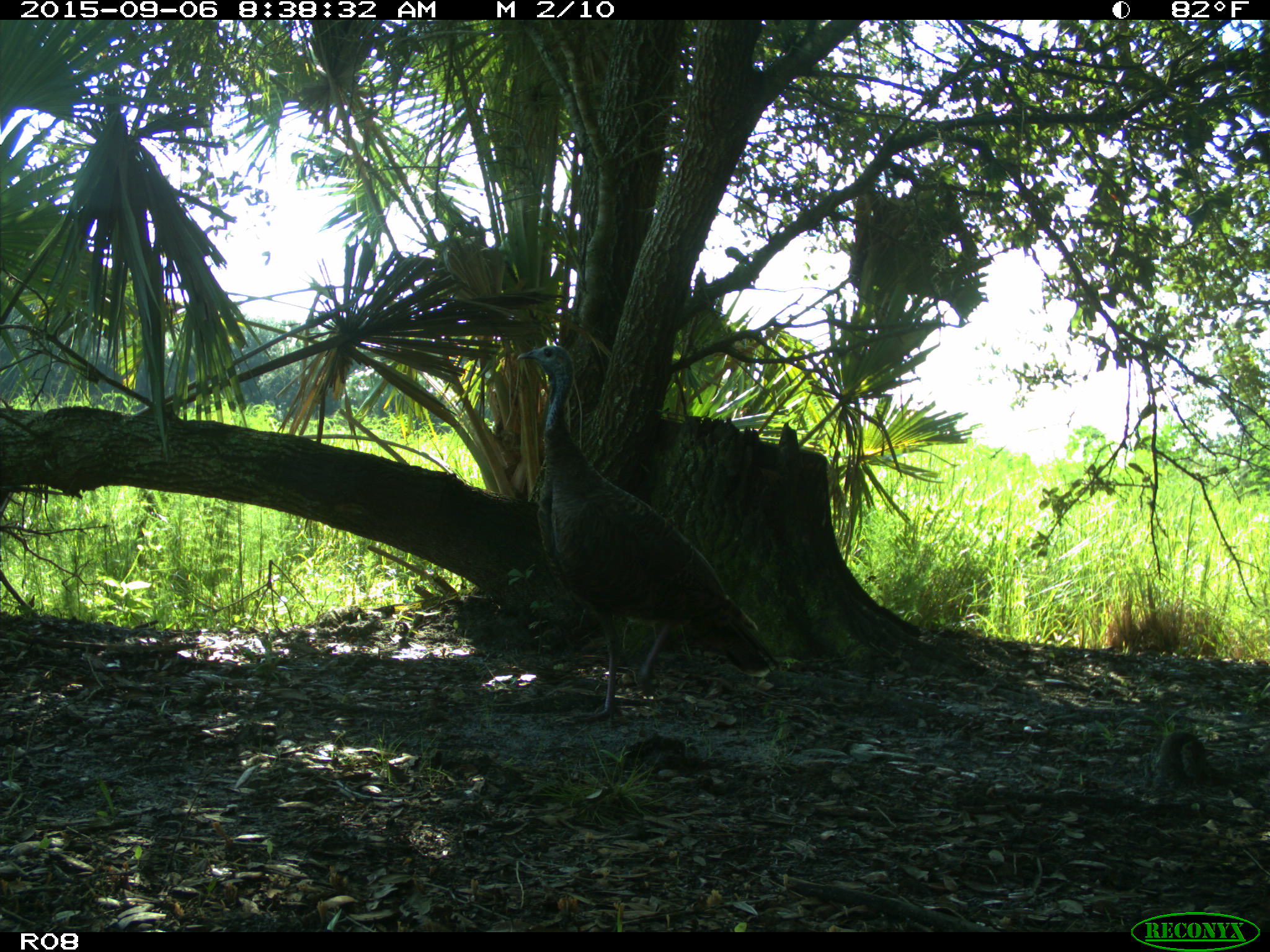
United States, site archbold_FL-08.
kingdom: Animalia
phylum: Chordata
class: Aves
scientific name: Aves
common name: birds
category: unidentified bird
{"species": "unidentified bird (birds) (Aves)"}